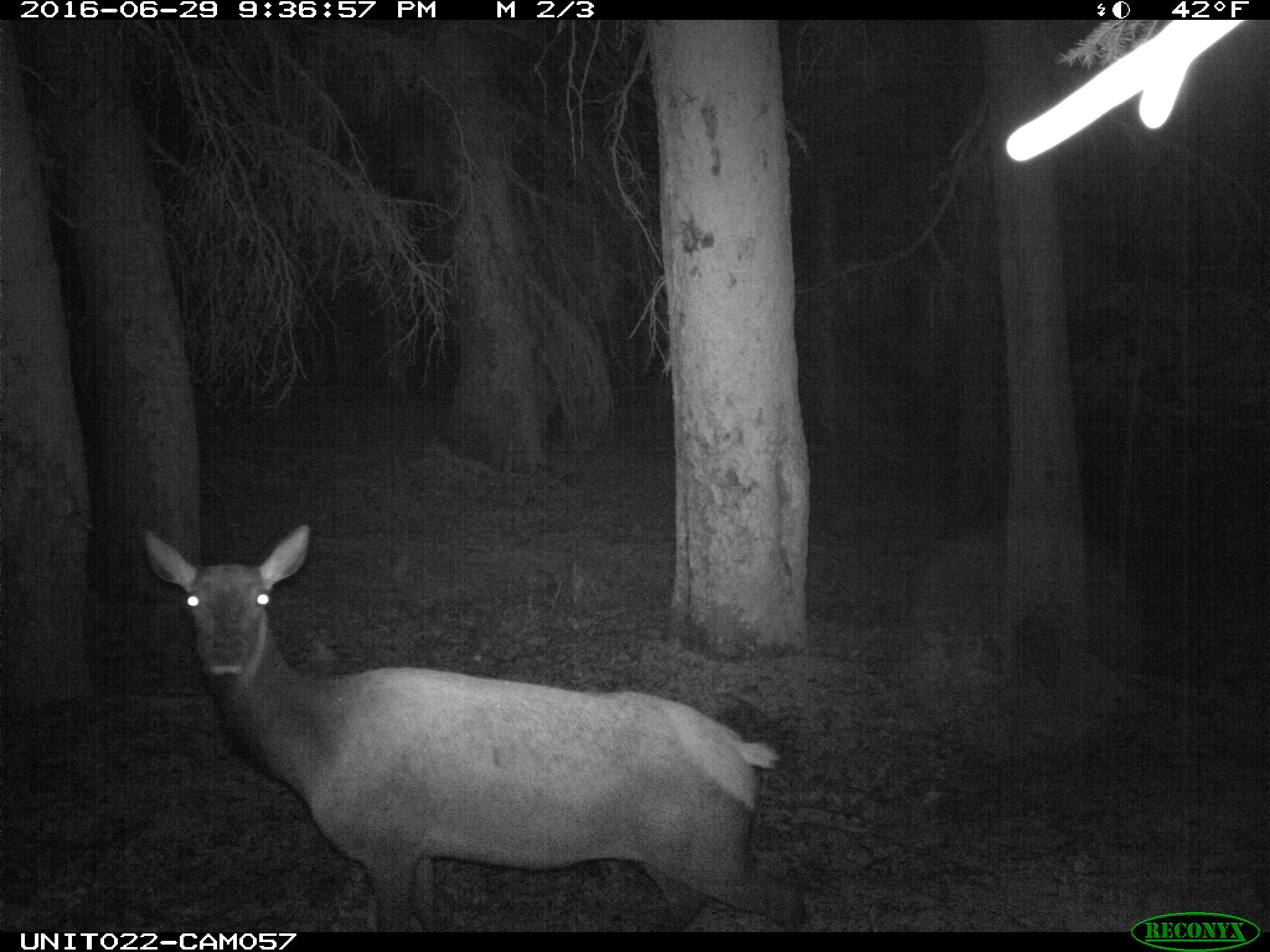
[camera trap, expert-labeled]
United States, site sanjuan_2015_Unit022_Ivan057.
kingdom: Animalia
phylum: Chordata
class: Mammalia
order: Artiodactyla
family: Cervidae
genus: Cervus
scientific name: Cervus elaphus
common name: red deer